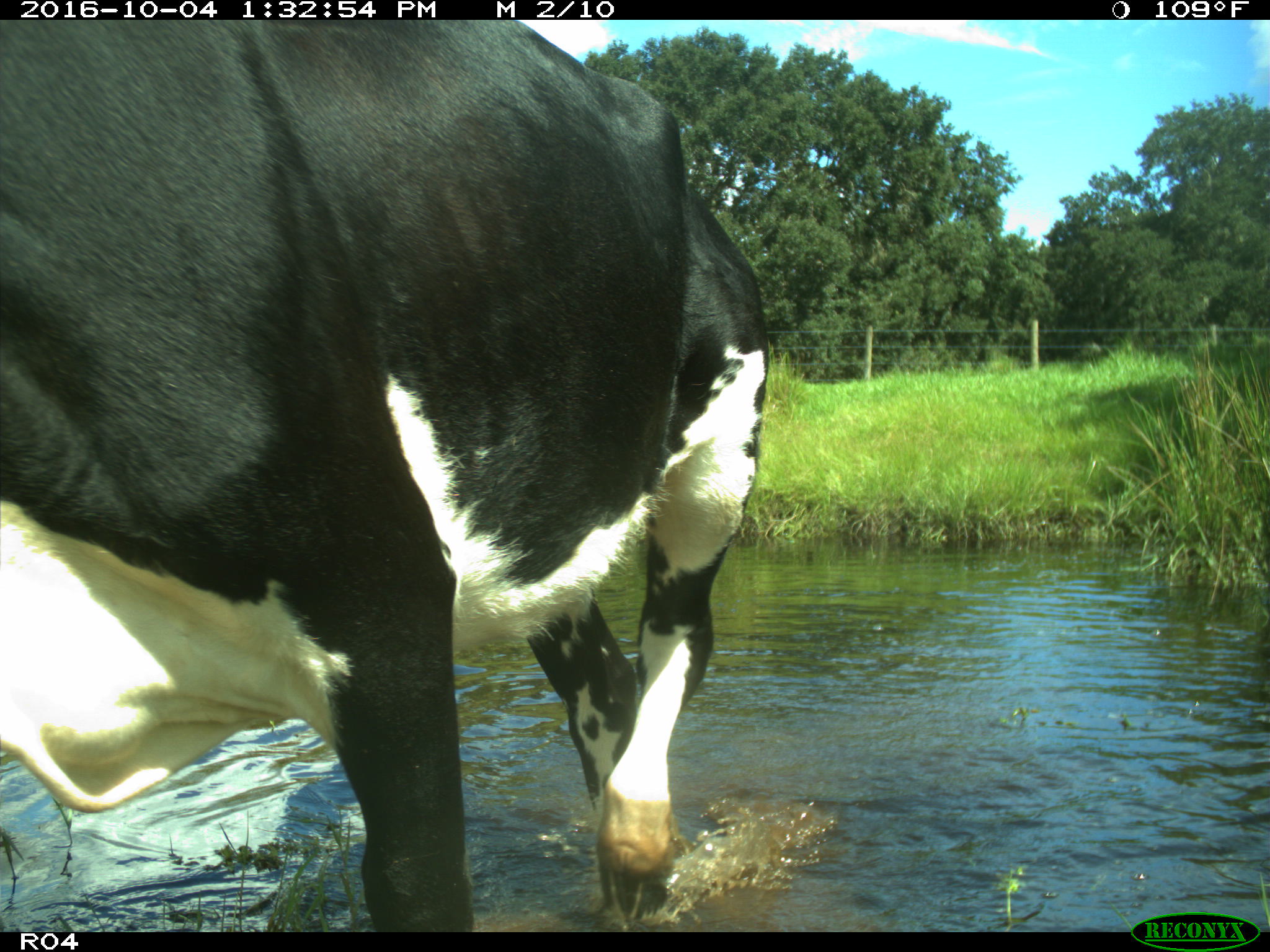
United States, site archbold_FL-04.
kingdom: Animalia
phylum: Chordata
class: Mammalia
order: Artiodactyla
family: Bovidae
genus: Bos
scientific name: Bos taurus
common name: domestic cow